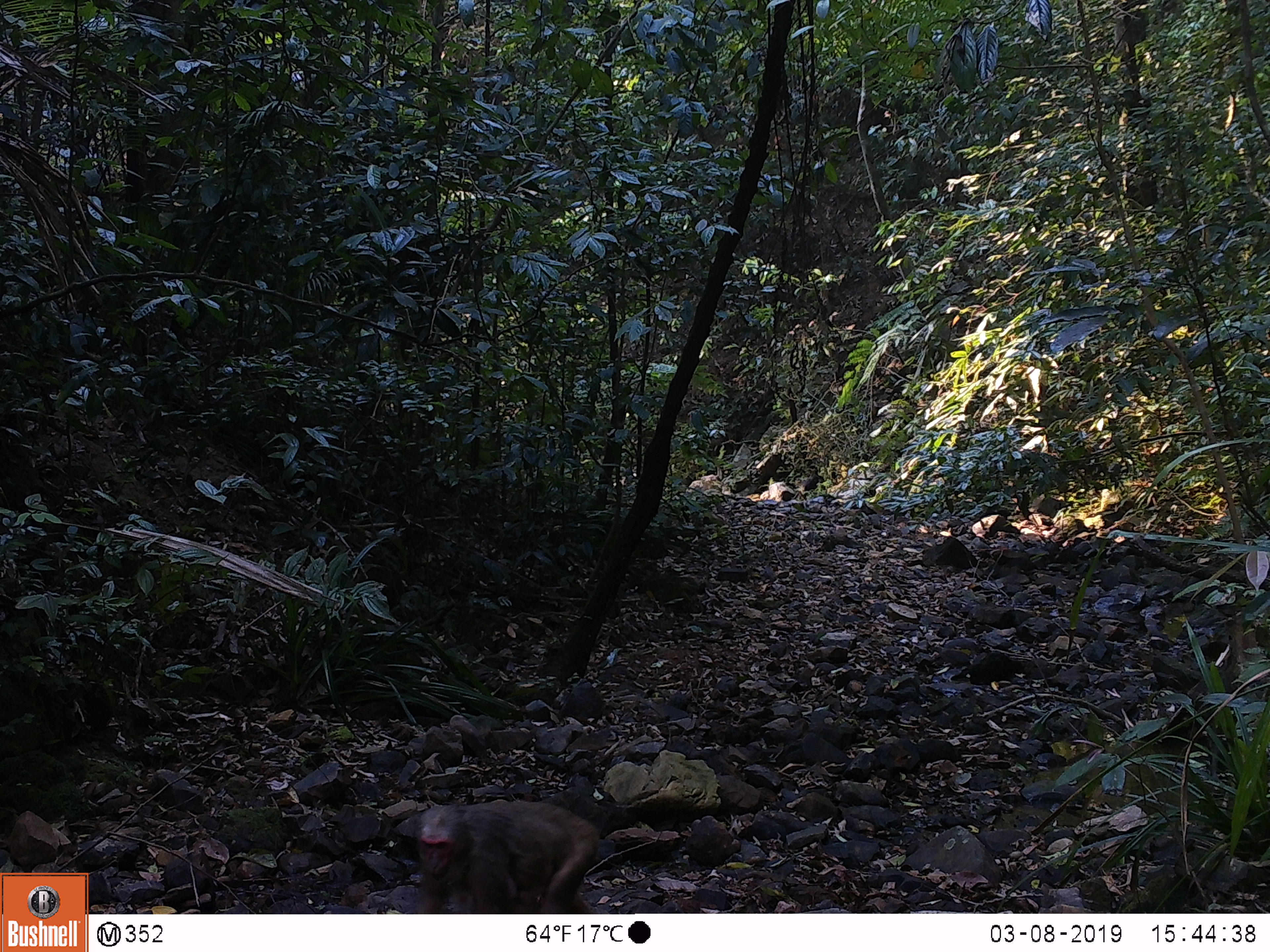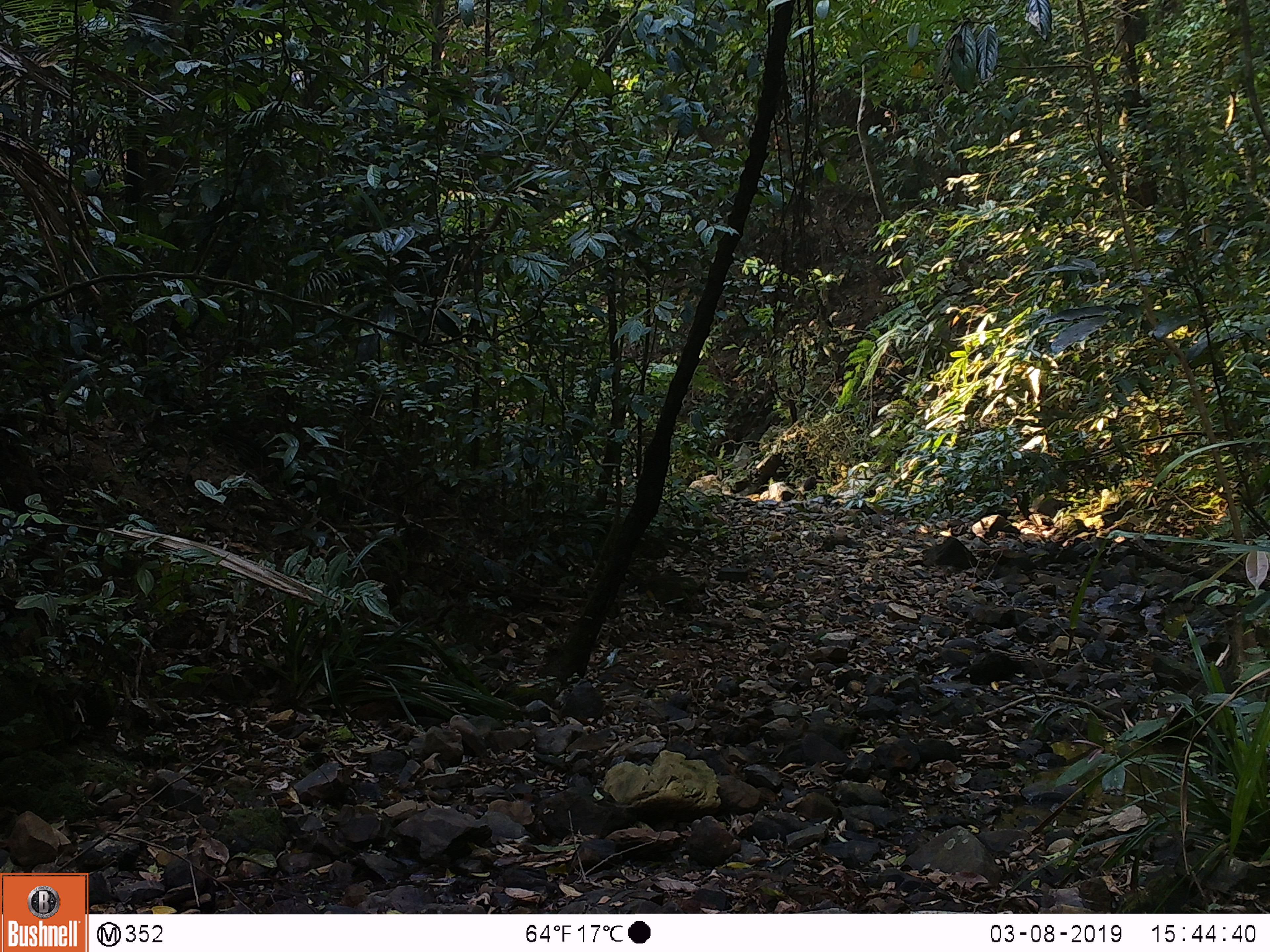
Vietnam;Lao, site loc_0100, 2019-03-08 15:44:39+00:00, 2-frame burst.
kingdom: Animalia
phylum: Chordata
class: Mammalia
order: Primates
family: Cercopithecidae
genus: Macaca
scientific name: Macaca arctoides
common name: stump-tailed macaque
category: stump tailed macaque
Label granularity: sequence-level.